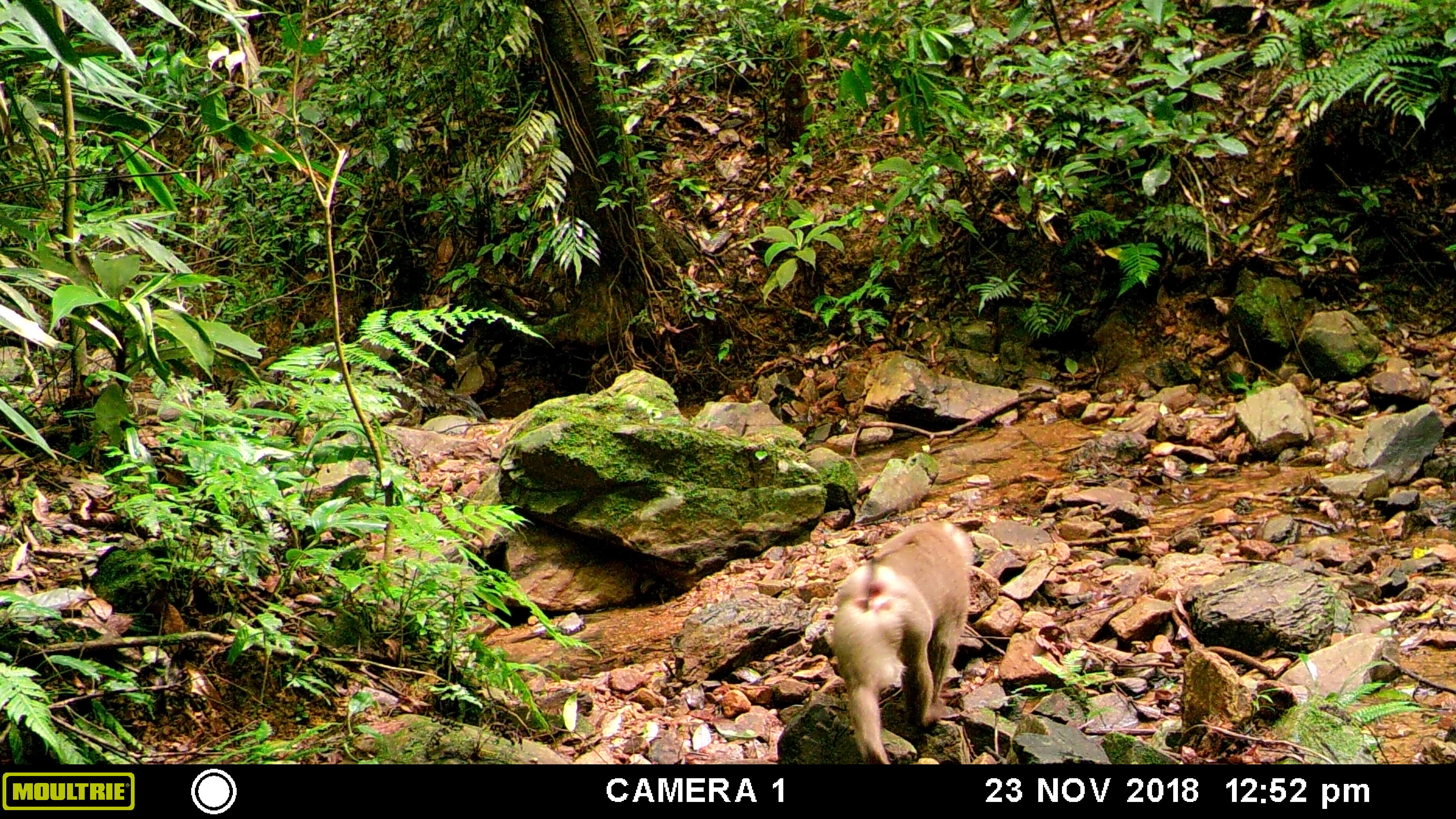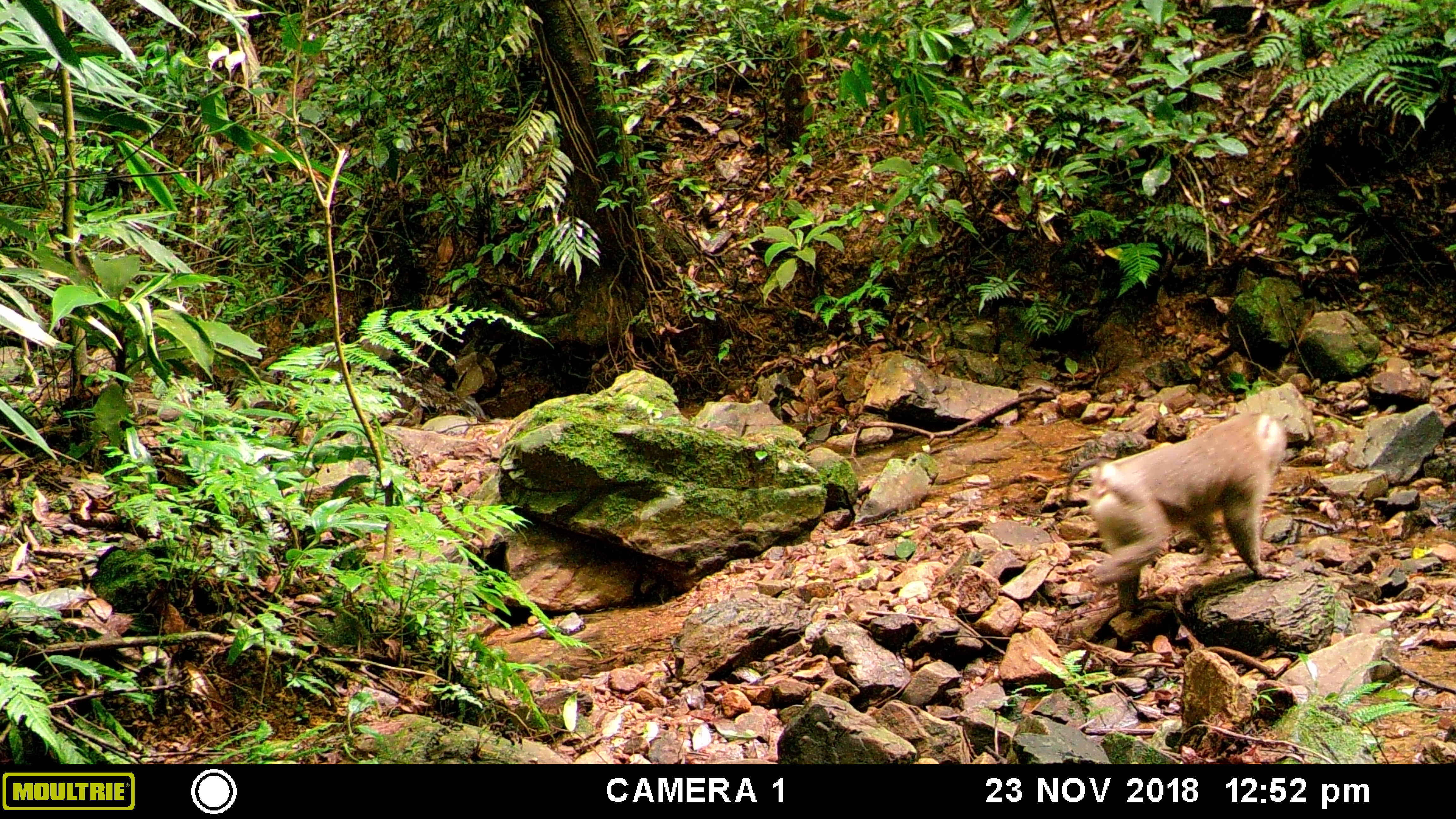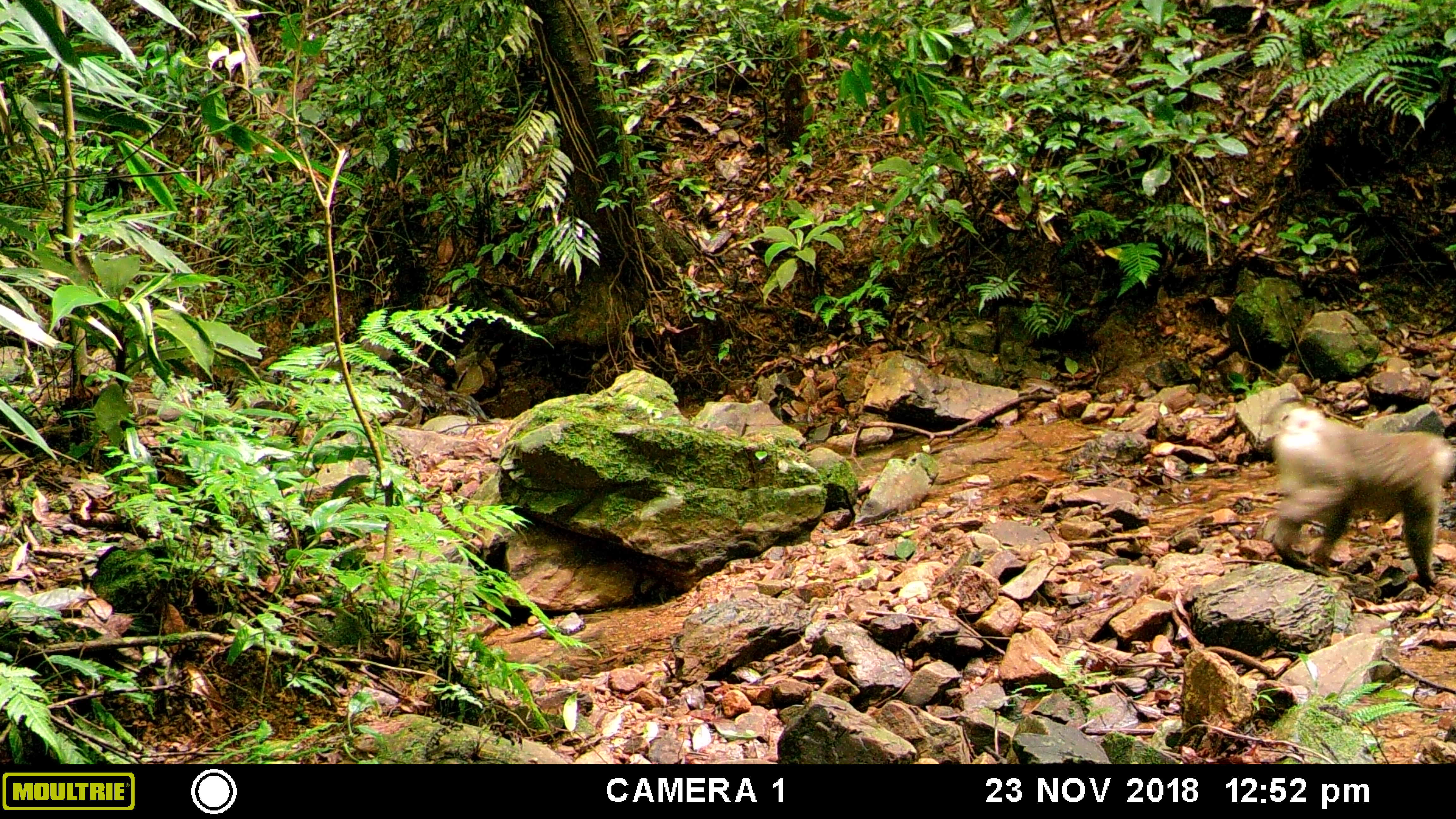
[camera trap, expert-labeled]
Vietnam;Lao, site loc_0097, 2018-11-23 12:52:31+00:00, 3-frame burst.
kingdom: Animalia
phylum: Chordata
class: Mammalia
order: Primates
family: Cercopithecidae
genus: Macaca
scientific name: Macaca nemestrina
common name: pig-tailed macaque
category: pig tailed macaque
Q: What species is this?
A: Pig tailed macaque (pig-tailed macaque) (Macaca nemestrina).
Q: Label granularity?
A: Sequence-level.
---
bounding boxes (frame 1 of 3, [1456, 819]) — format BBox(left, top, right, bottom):
pig tailed macaque: BBox(828, 518, 974, 764)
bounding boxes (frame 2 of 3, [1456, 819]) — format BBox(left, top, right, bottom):
pig tailed macaque: BBox(1063, 401, 1287, 606)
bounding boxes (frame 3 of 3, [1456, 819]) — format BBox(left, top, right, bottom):
pig tailed macaque: BBox(1268, 405, 1454, 584)